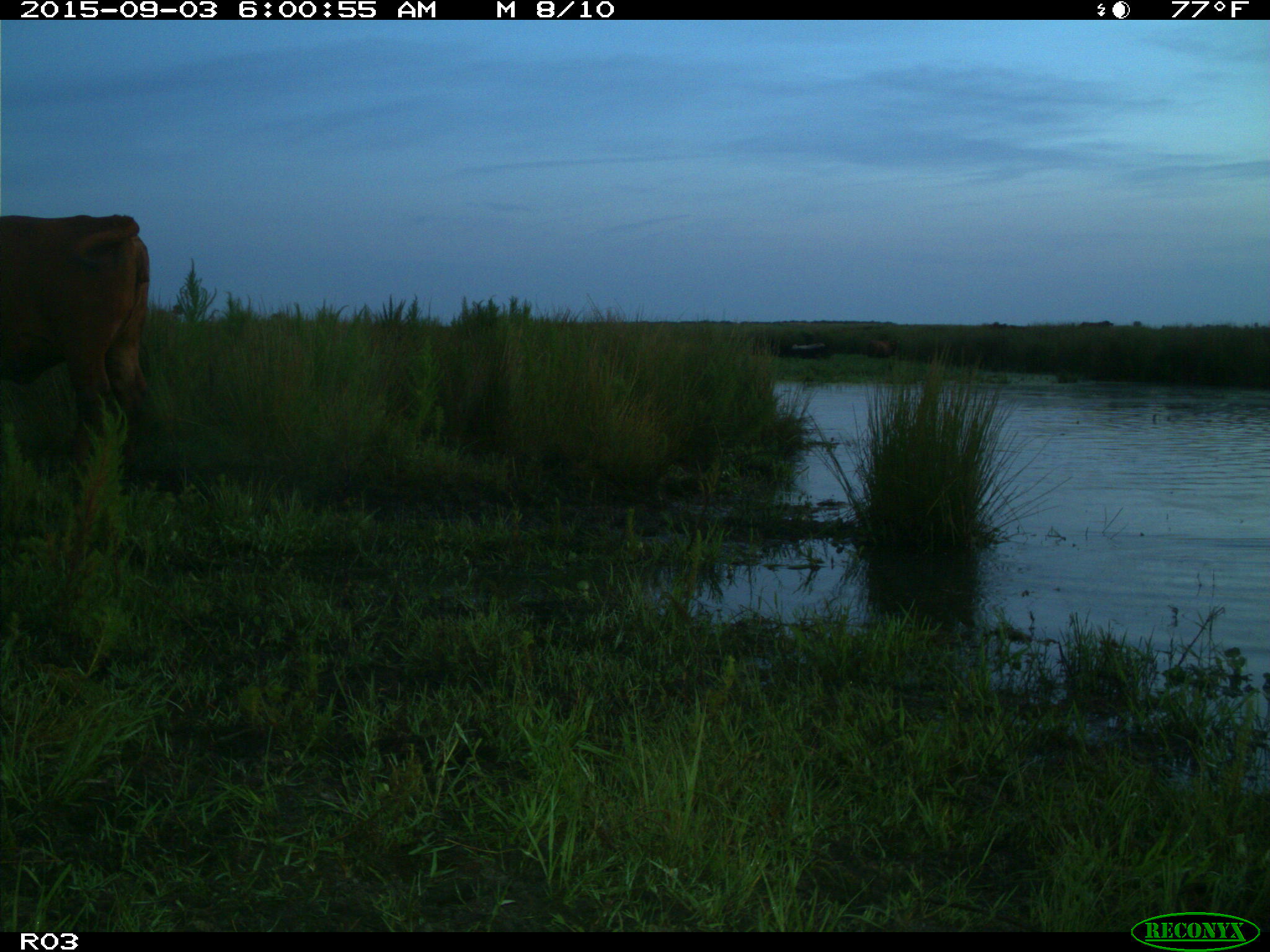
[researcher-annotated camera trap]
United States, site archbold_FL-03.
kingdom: Animalia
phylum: Chordata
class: Mammalia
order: Artiodactyla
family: Bovidae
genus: Bos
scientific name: Bos taurus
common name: domestic cow